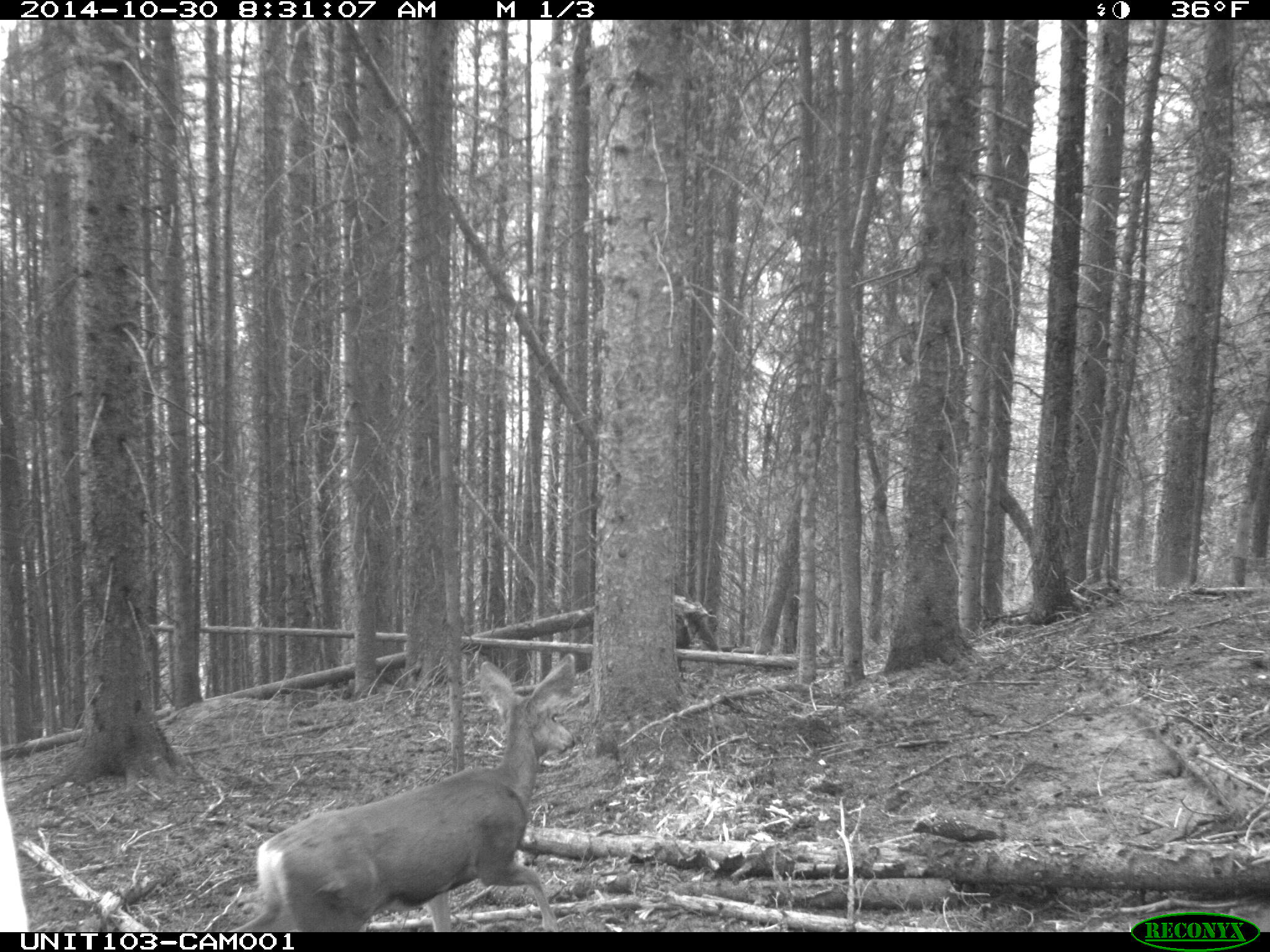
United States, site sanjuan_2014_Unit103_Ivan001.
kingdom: Animalia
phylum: Chordata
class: Mammalia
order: Artiodactyla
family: Cervidae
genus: Odocoileus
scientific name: Odocoileus hemionus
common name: mule deer